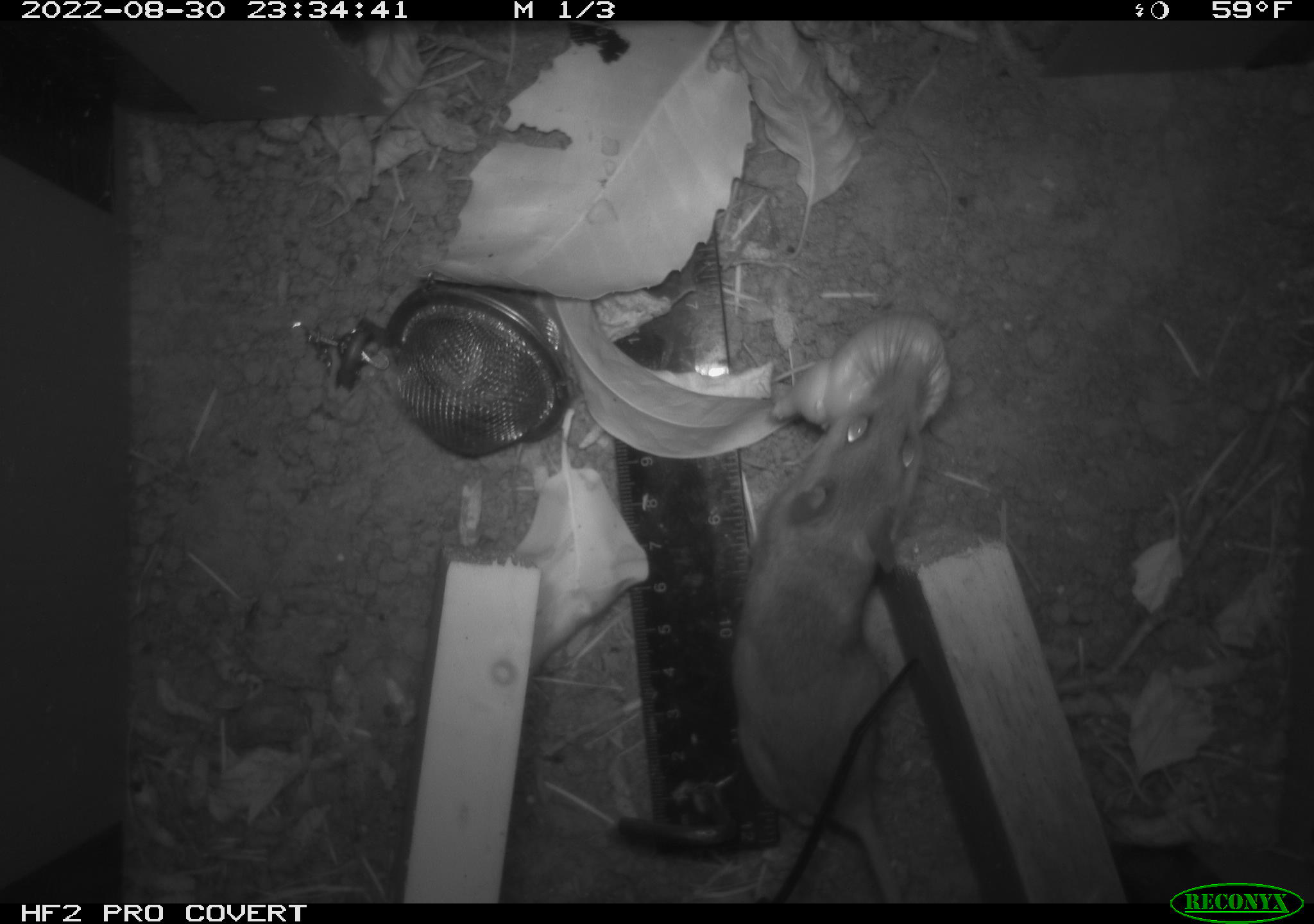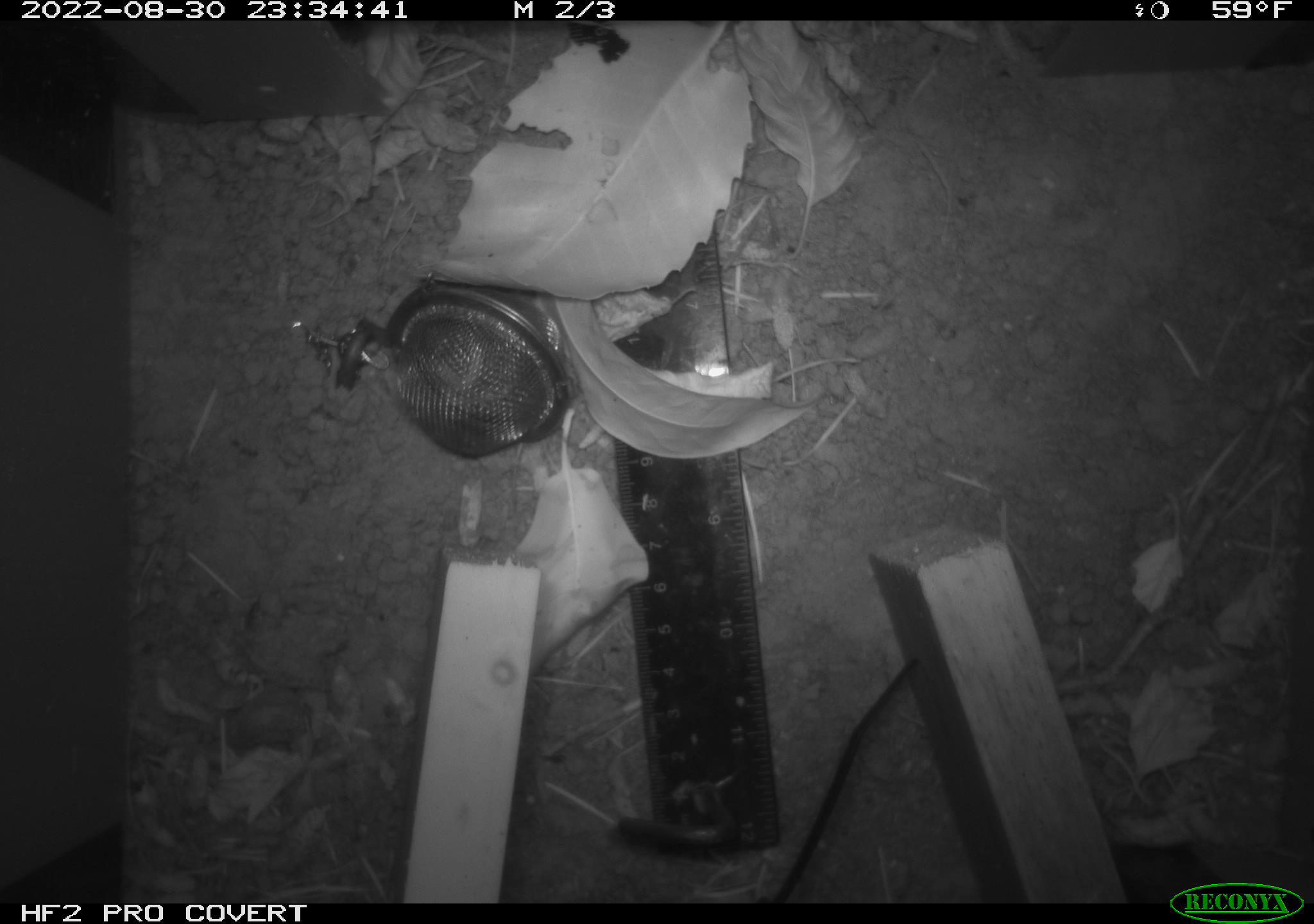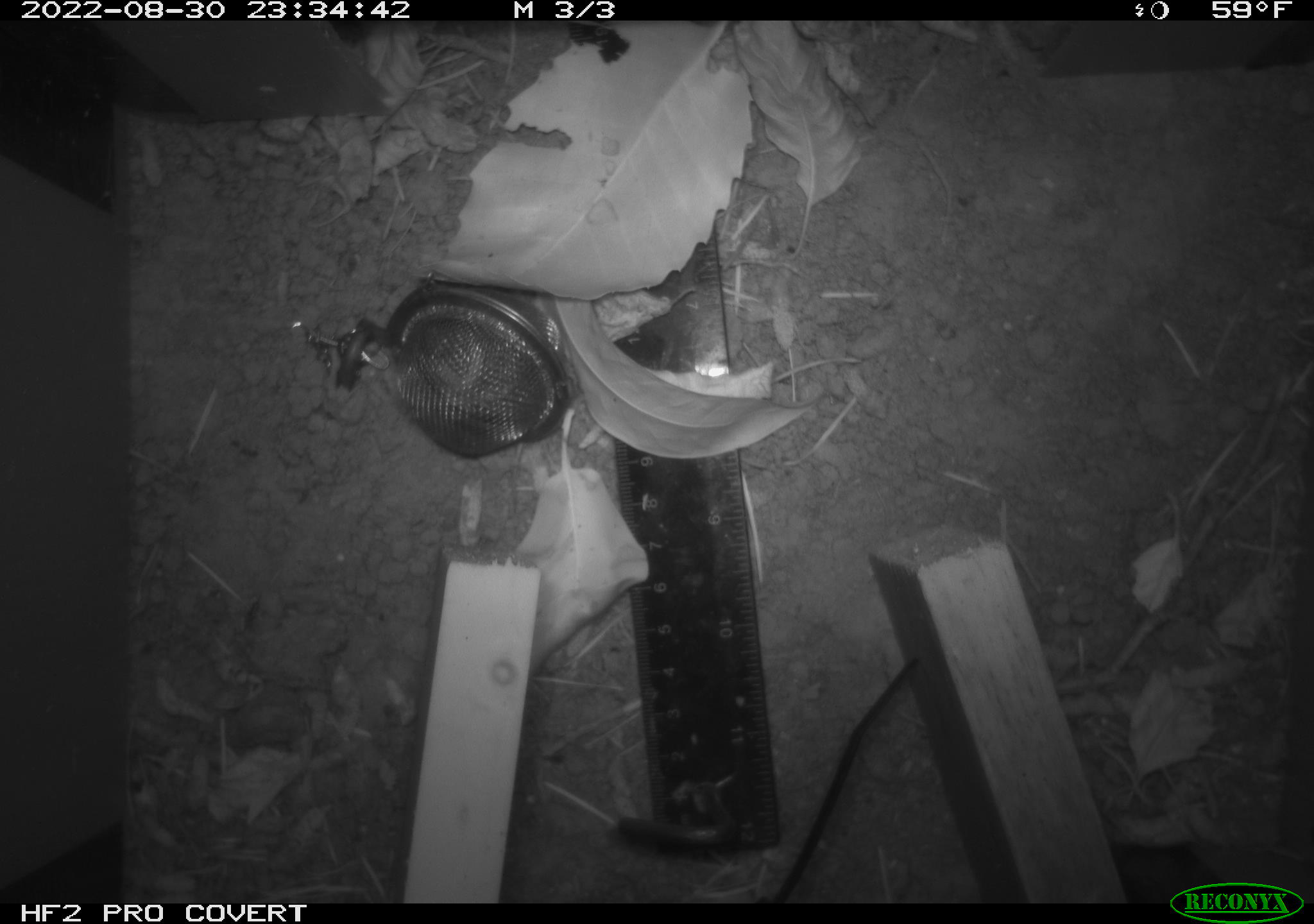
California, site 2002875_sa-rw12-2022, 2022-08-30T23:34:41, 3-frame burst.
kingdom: Animalia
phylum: Chordata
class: Mammalia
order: Rodentia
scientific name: Rodentia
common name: rodent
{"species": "rodent (Rodentia)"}